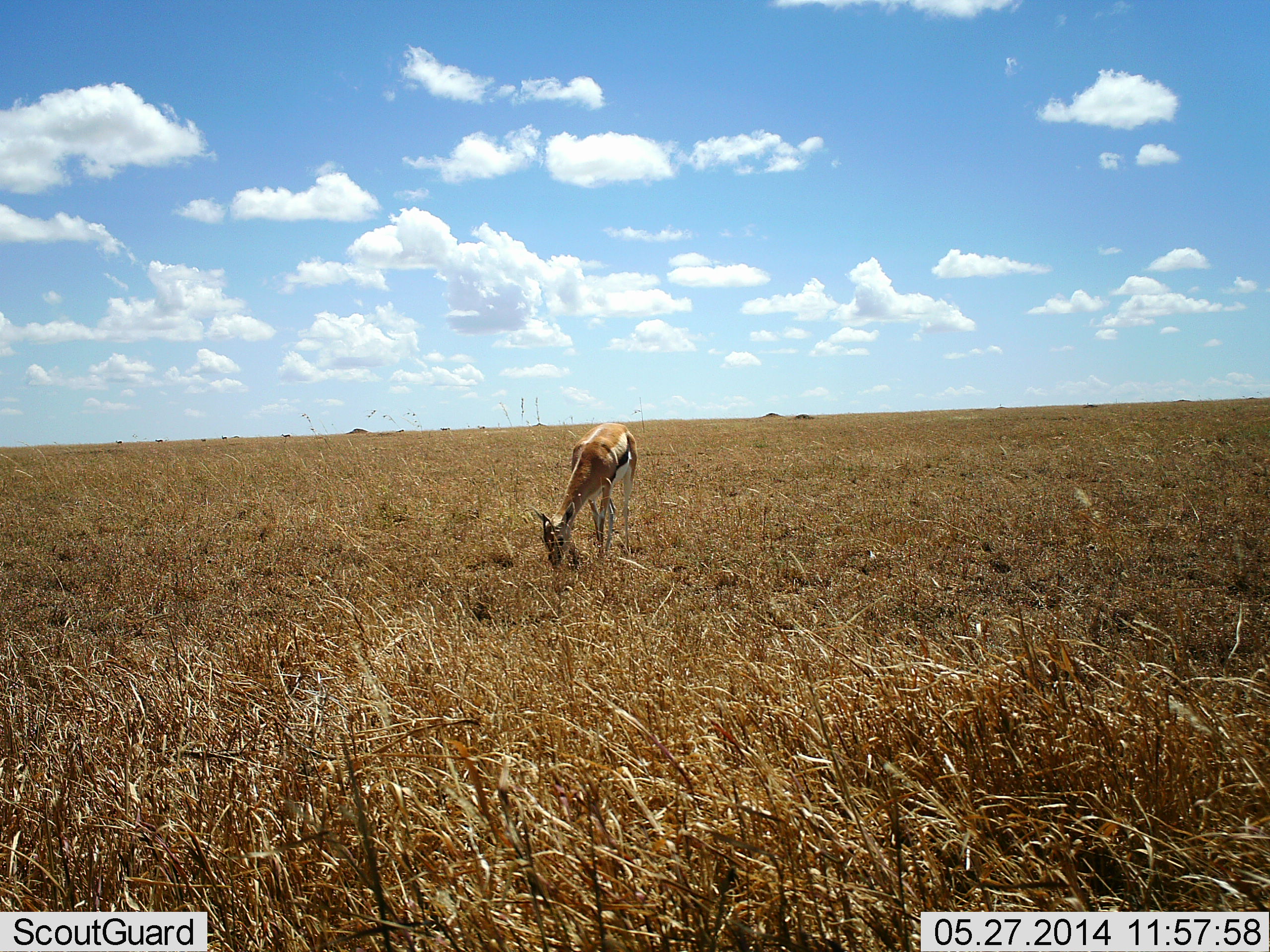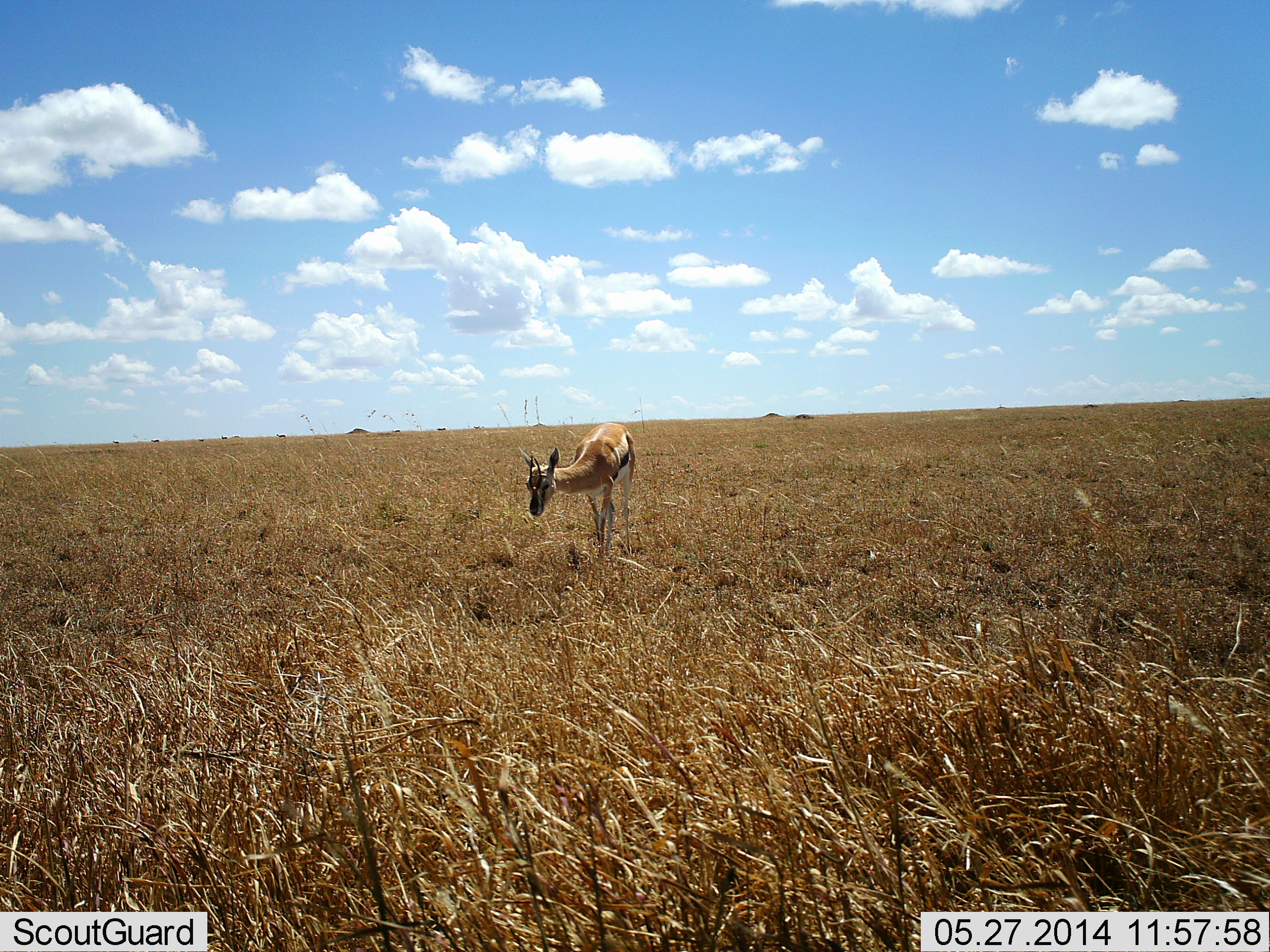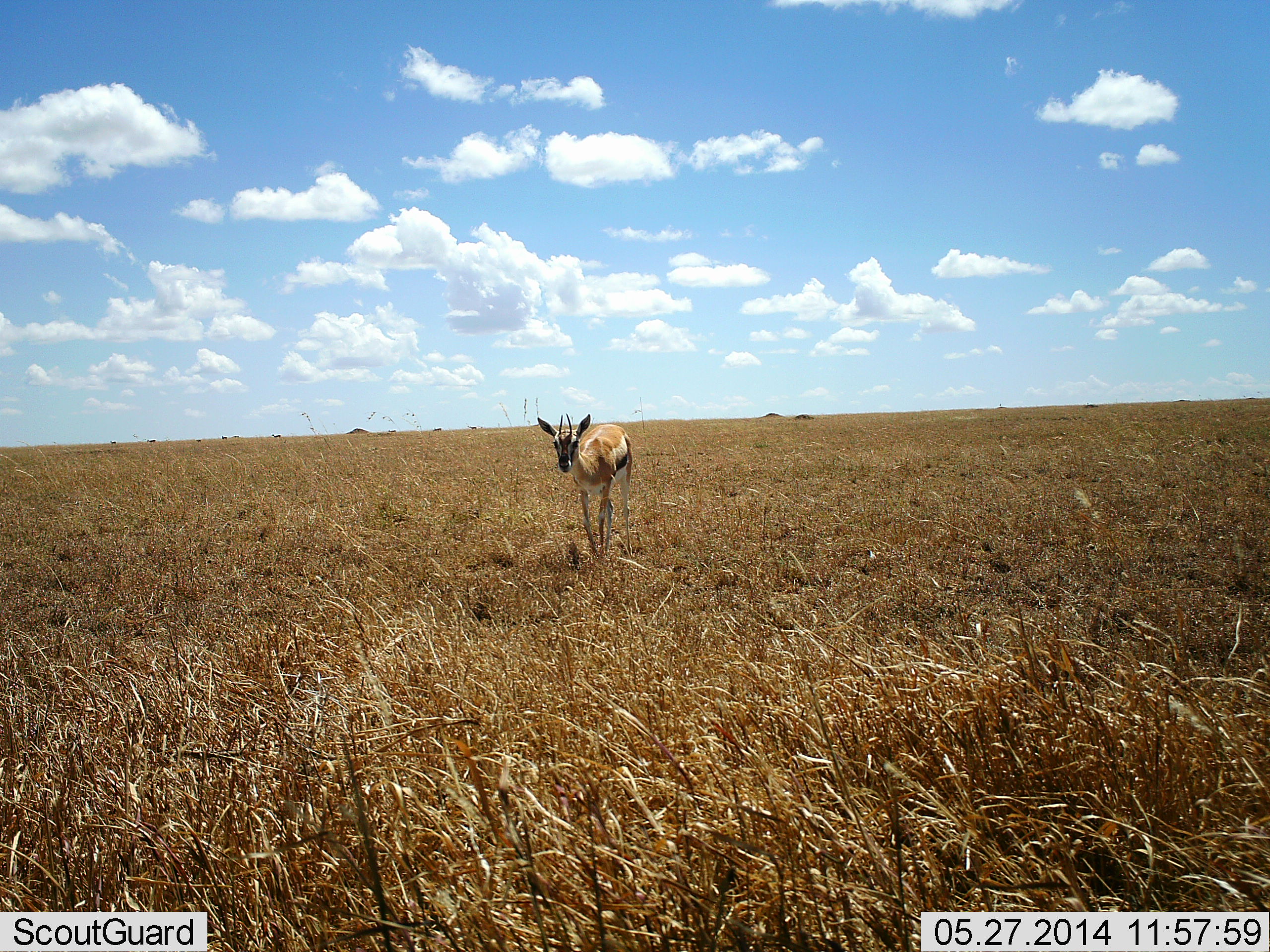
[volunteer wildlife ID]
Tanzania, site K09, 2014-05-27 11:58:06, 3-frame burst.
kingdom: Animalia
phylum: Chordata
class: Mammalia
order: Artiodactyla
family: Bovidae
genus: Eudorcas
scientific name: Eudorcas thomsonii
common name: thomson's gazelle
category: gazellethomsons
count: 1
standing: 45%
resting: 0%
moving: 36%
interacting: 0%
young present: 0%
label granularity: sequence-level